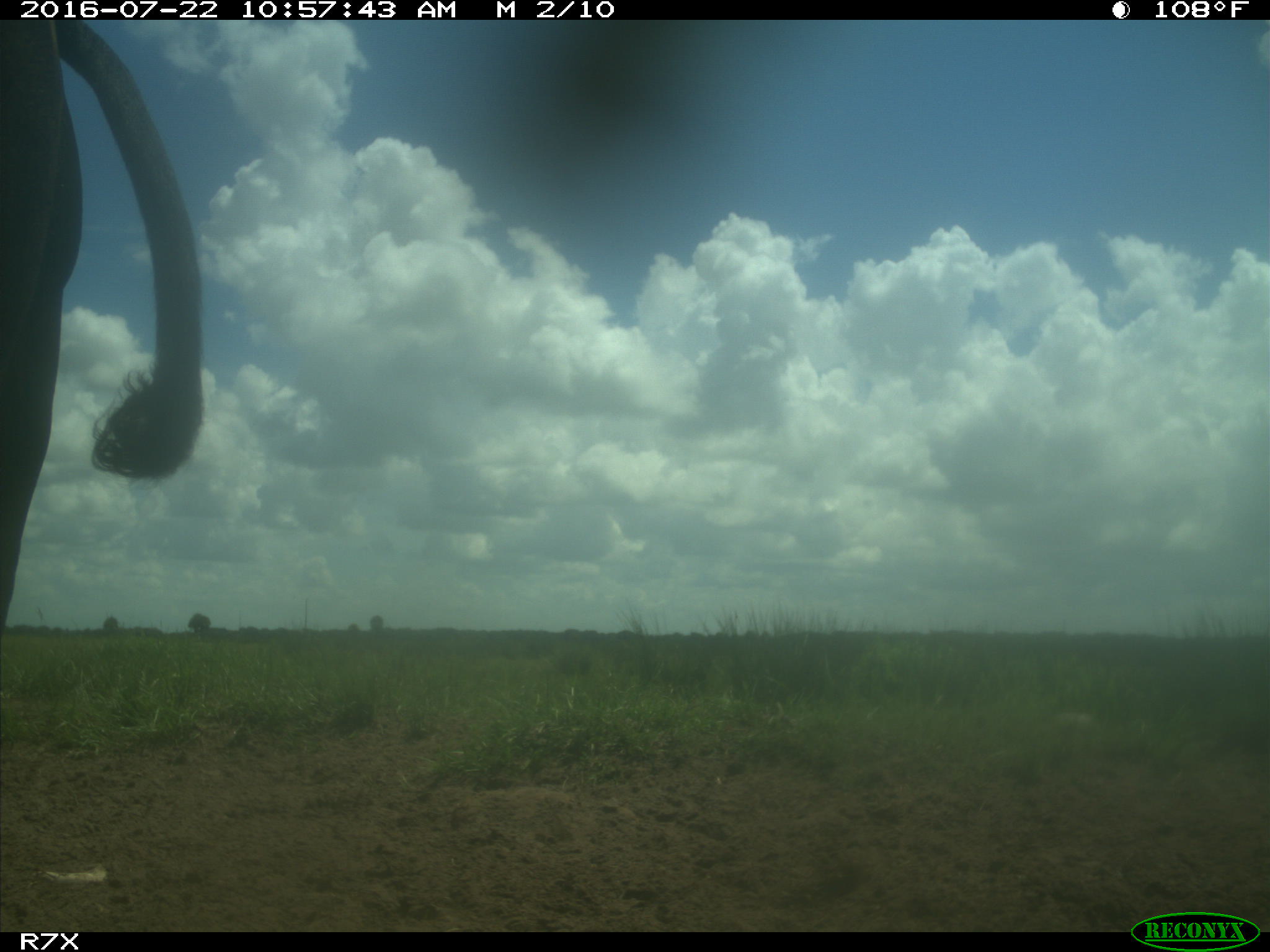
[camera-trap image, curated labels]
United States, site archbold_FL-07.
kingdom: Animalia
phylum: Chordata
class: Mammalia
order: Artiodactyla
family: Bovidae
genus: Bos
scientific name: Bos taurus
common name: domestic cow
Bos taurus (domestic cow).